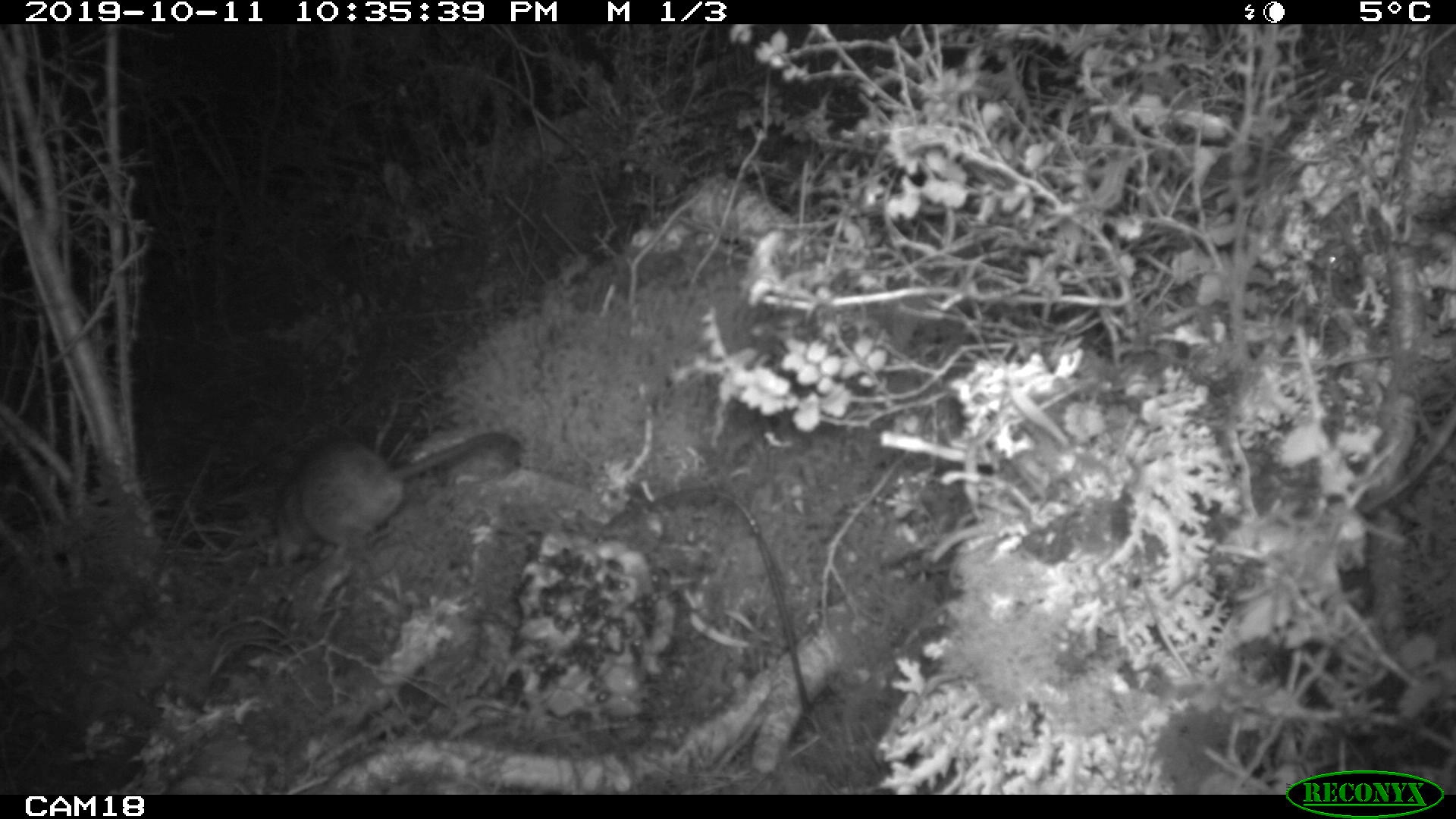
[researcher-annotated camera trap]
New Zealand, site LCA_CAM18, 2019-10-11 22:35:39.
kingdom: Animalia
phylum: Chordata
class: Mammalia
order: Rodentia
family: Muridae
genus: Rattus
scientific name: Rattus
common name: rat